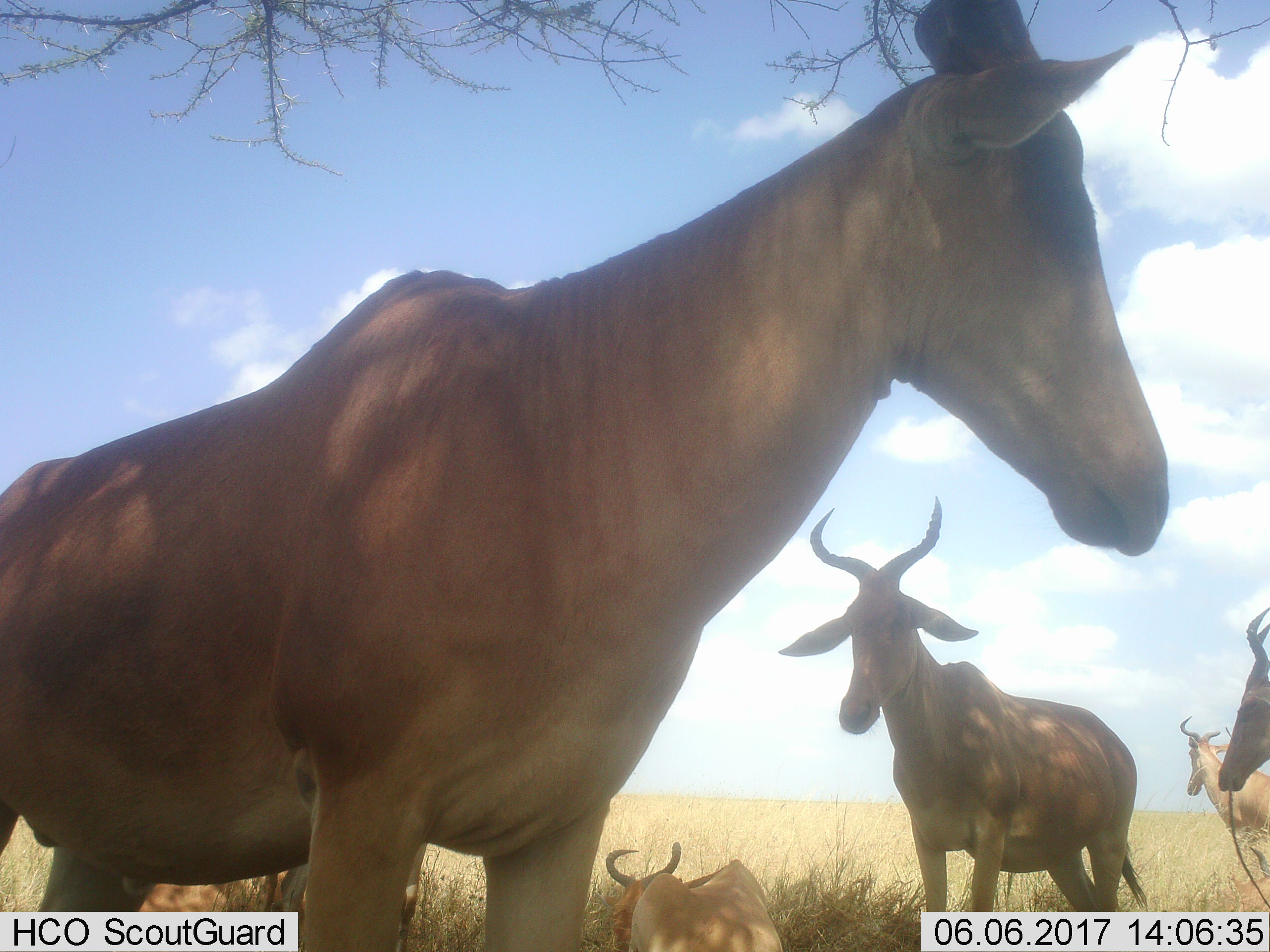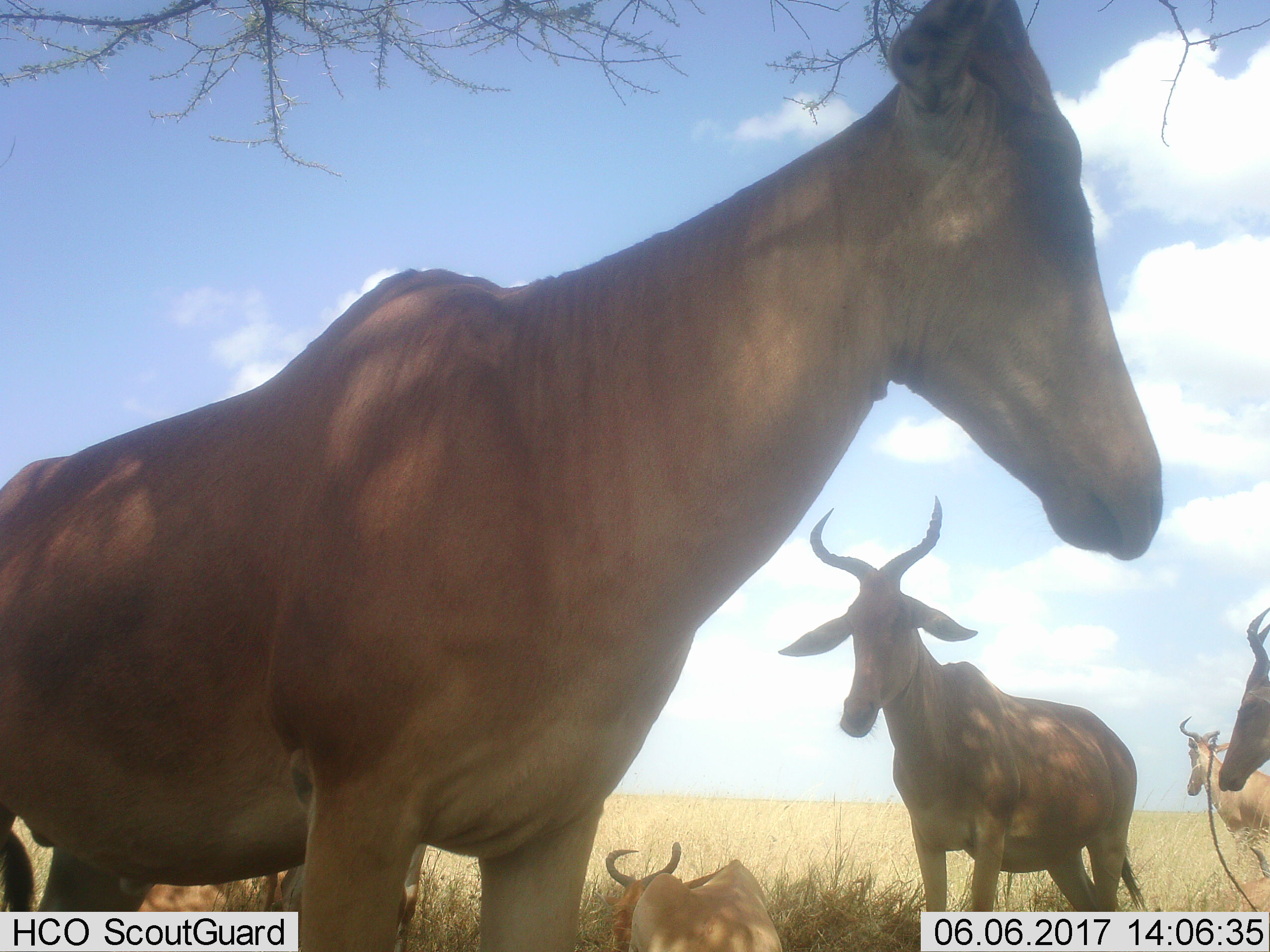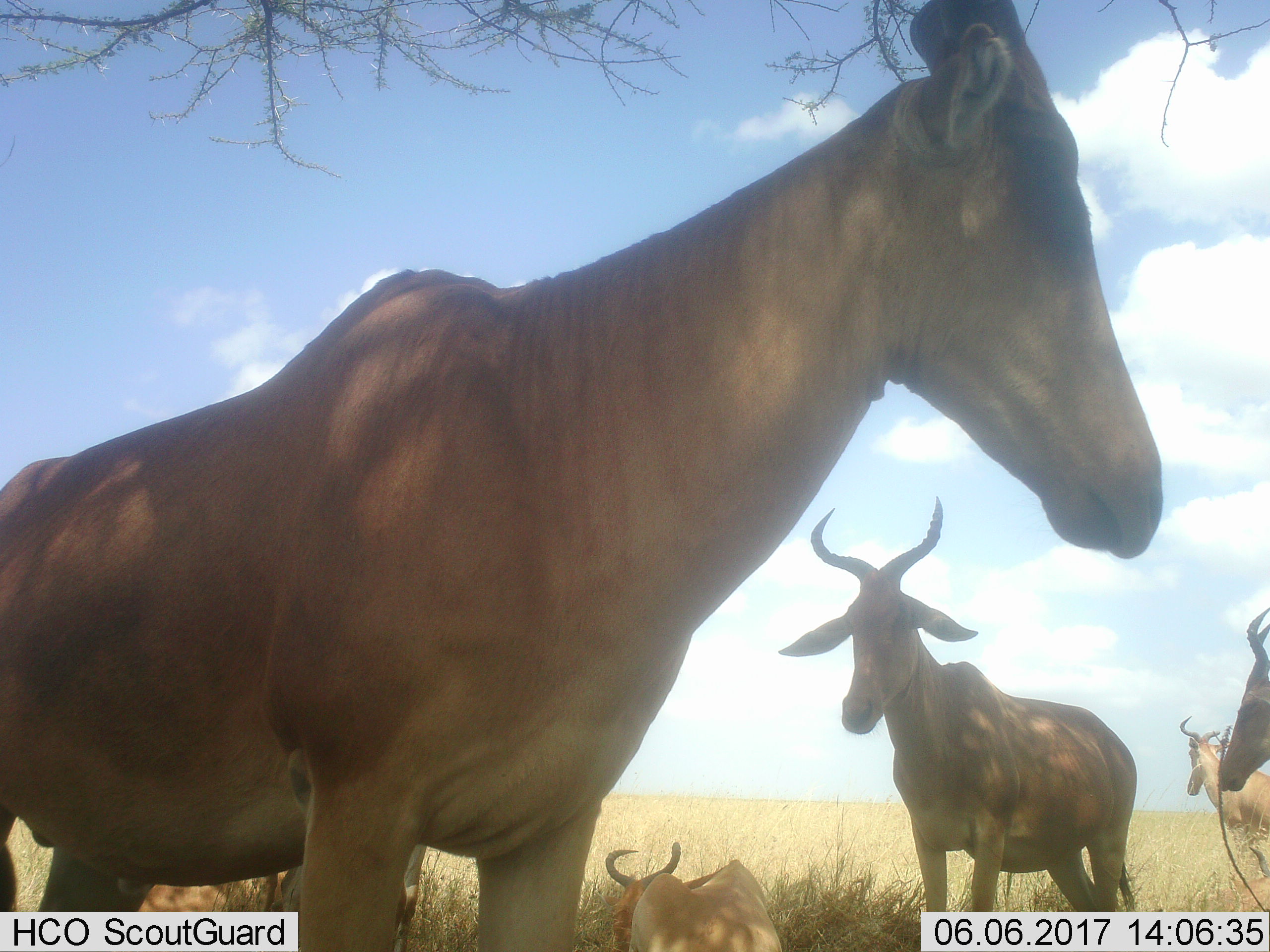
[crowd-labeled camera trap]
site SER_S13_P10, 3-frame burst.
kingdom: Animalia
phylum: Chordata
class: Mammalia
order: Artiodactyla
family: Bovidae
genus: Alcelaphus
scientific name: Alcelaphus buselaphus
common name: hartebeest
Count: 6.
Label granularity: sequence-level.